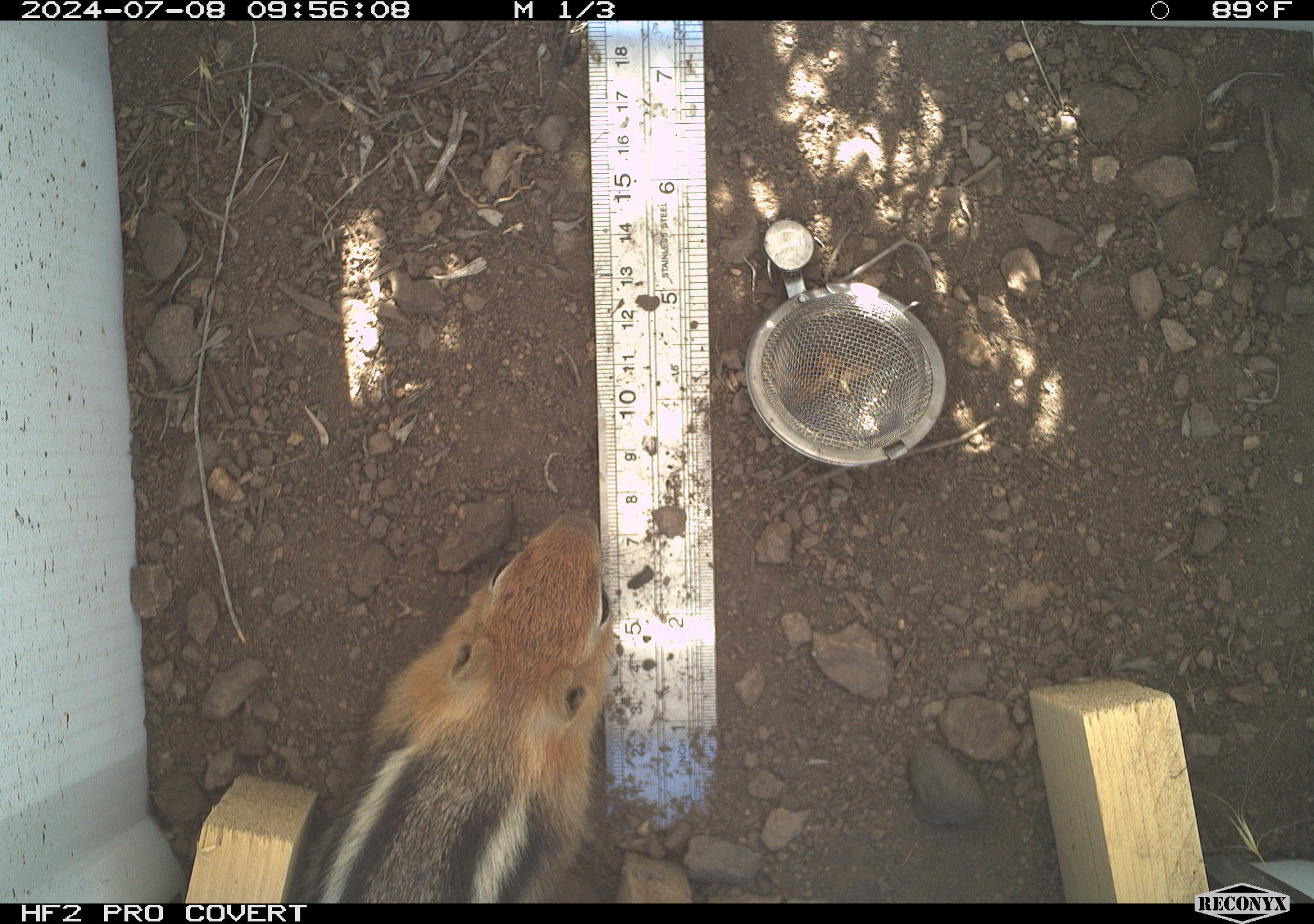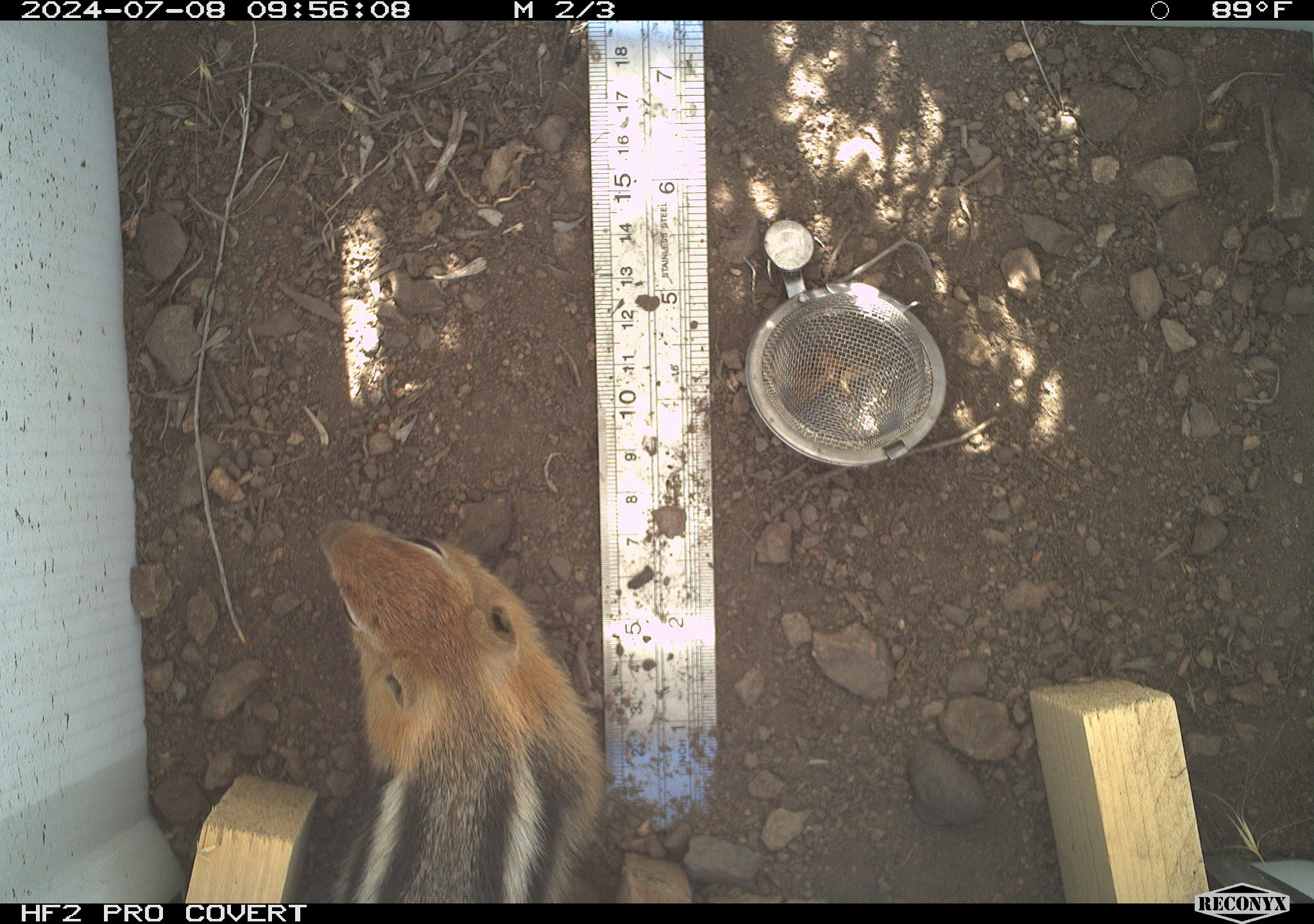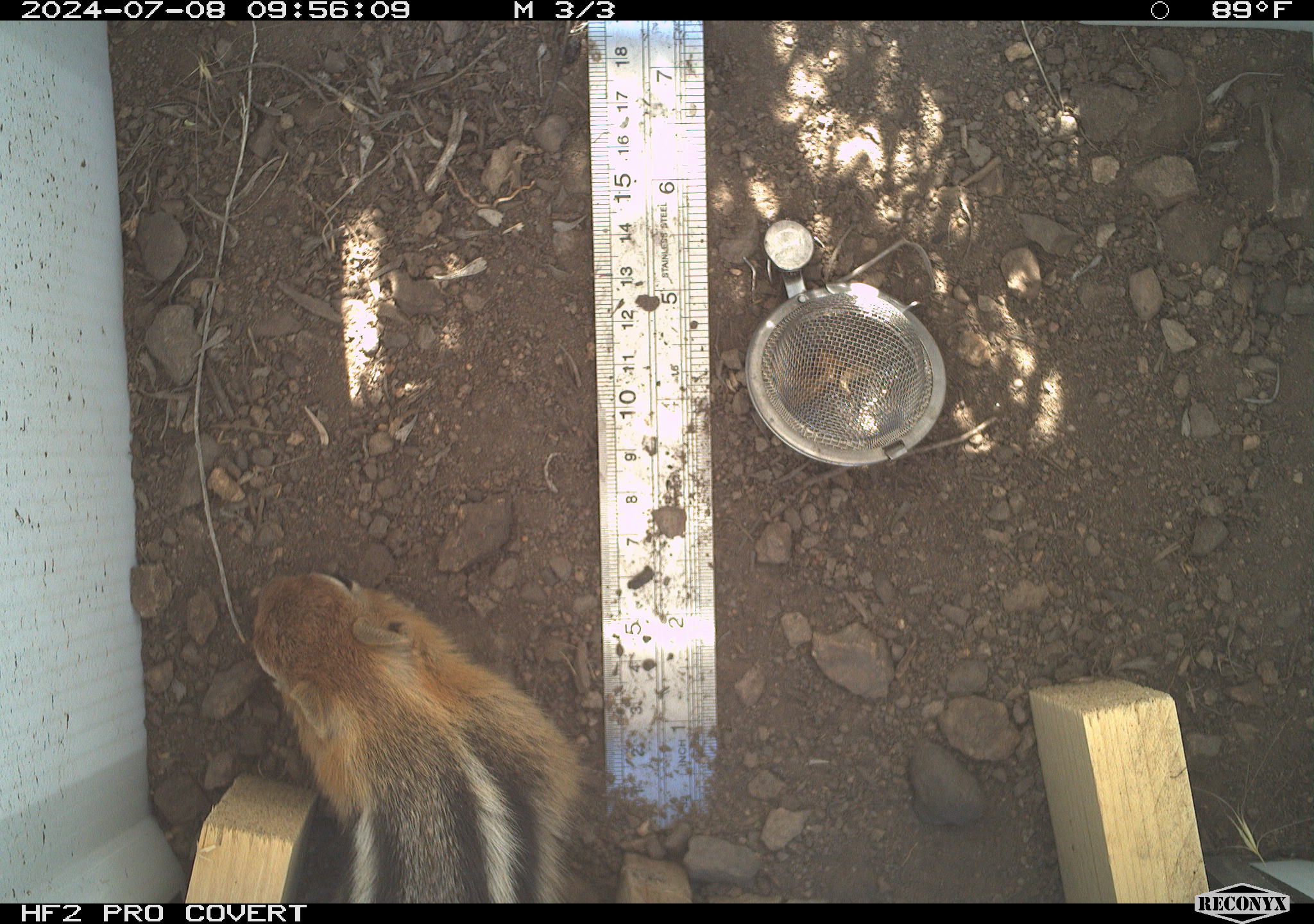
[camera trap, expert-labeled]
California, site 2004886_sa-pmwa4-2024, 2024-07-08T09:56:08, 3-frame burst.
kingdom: Animalia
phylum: Chordata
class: Mammalia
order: Rodentia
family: Sciuridae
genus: Callospermophilus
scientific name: Callospermophilus lateralis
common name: golden mantled ground squirrel